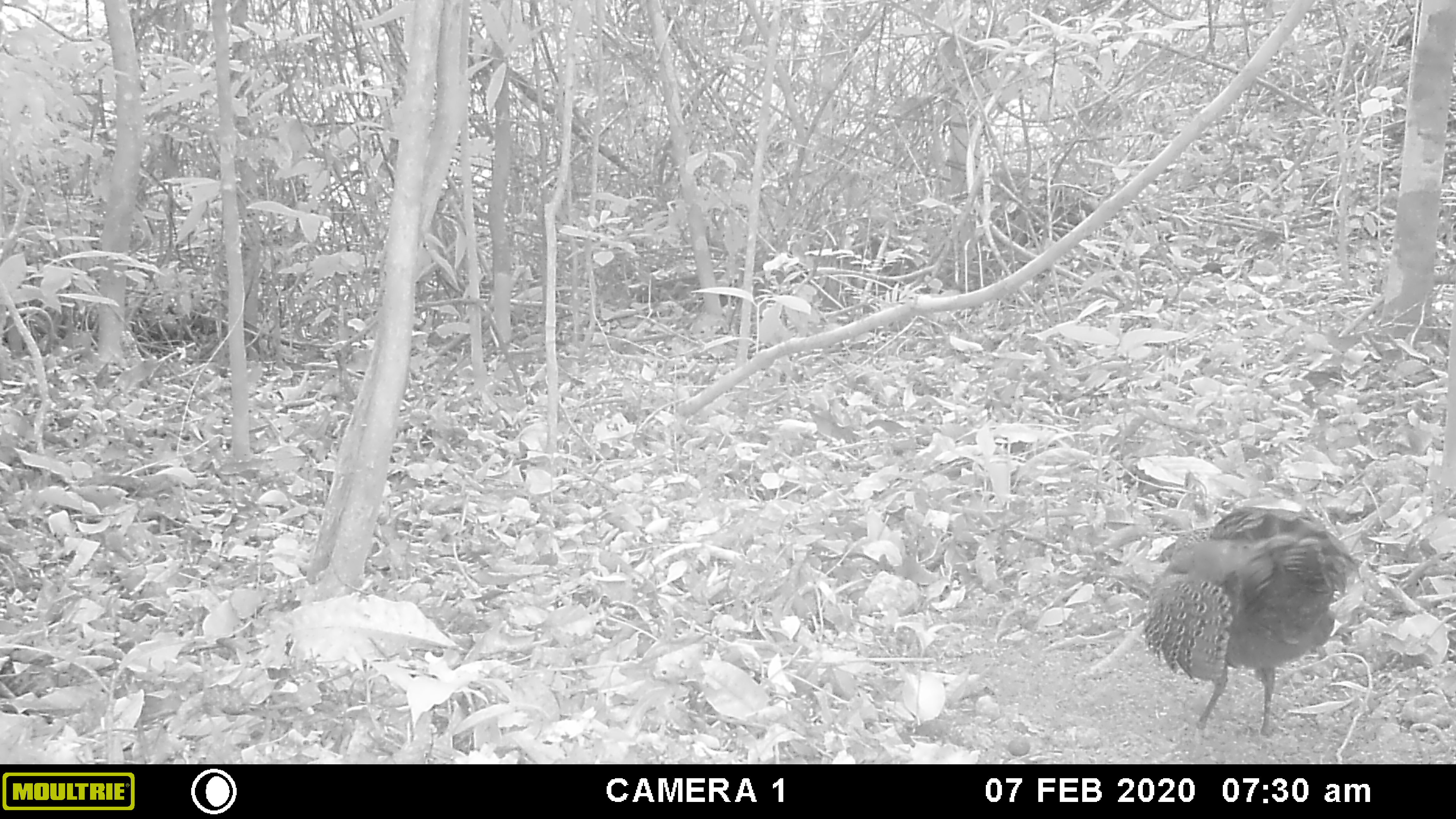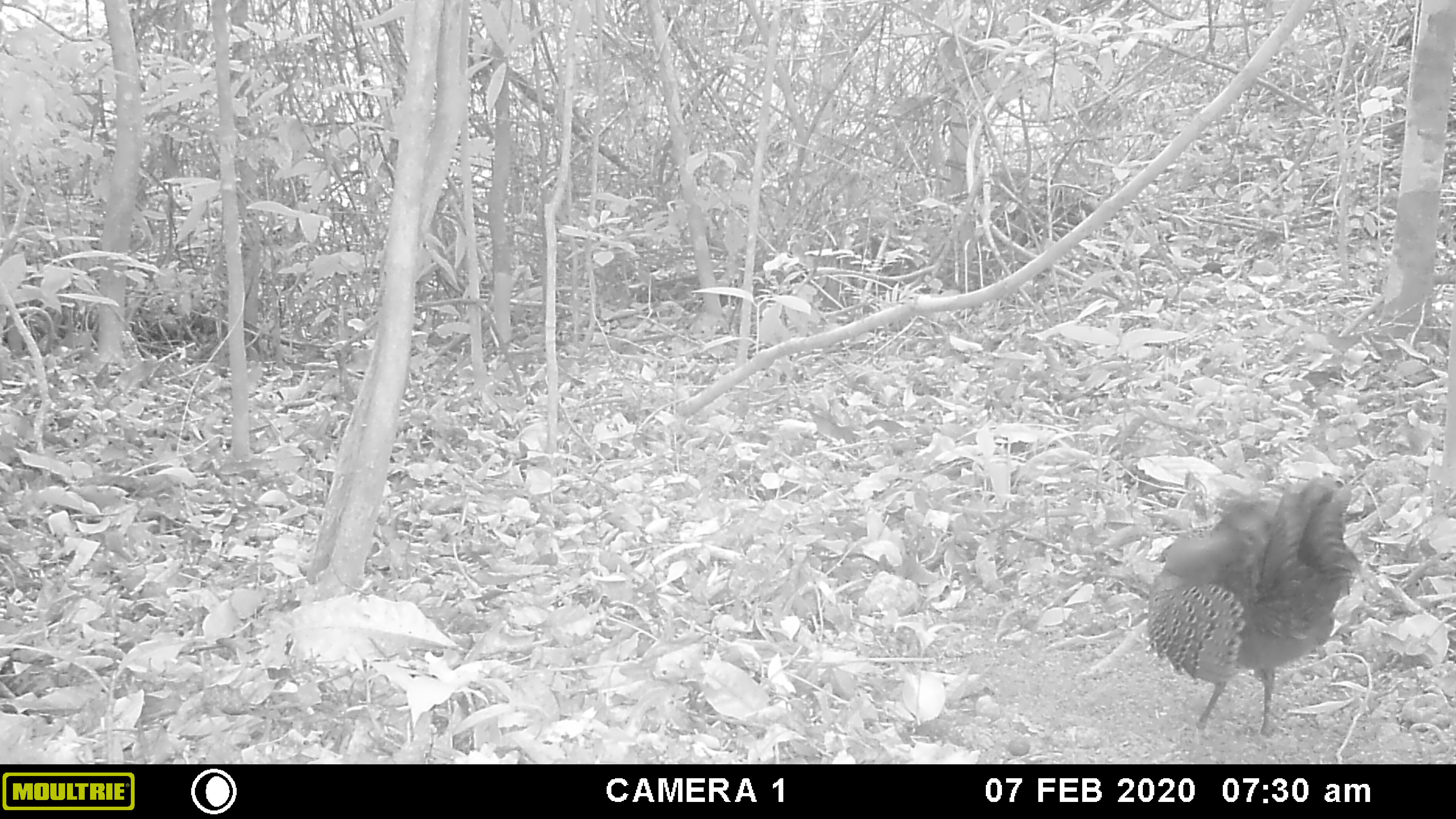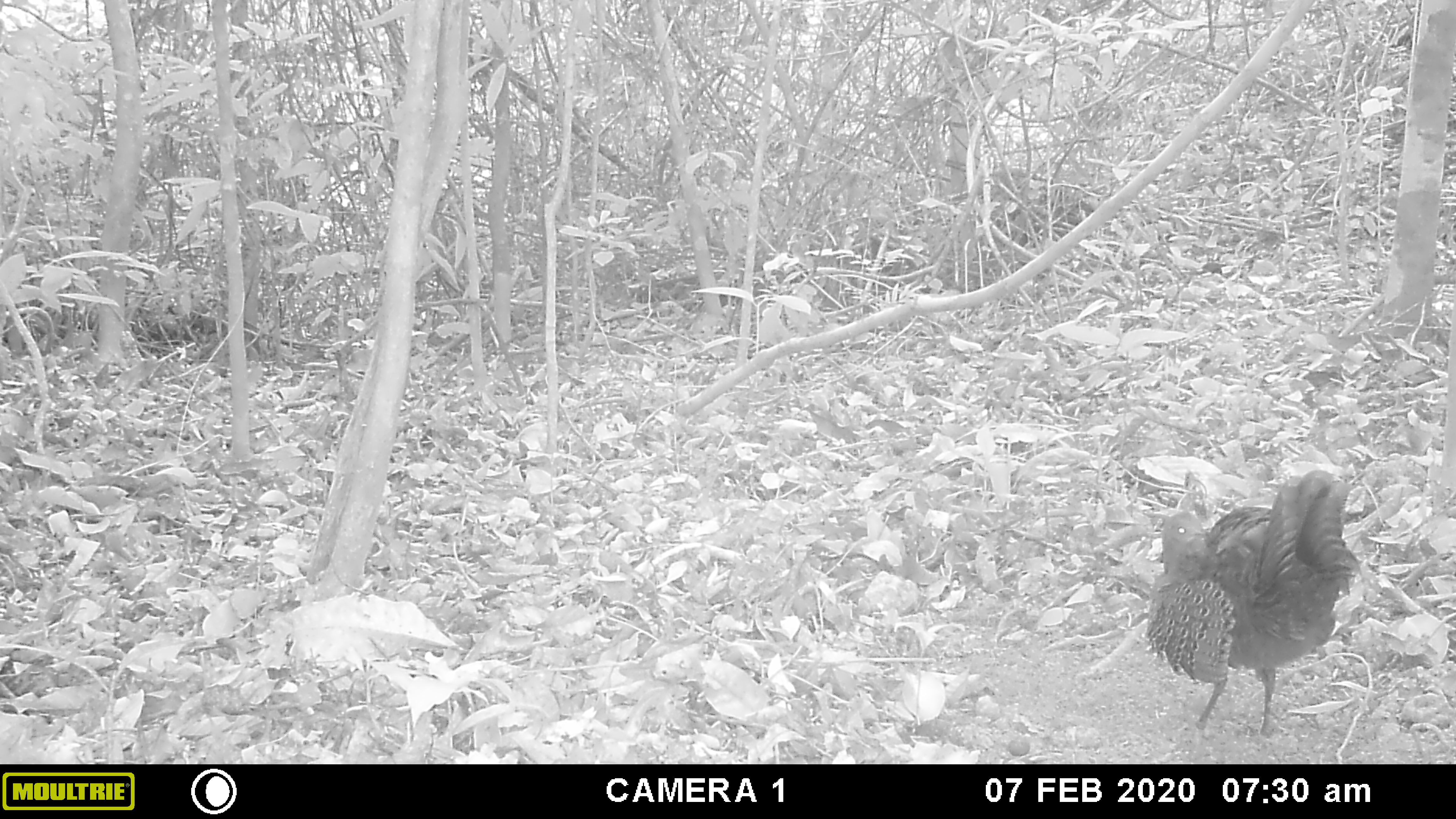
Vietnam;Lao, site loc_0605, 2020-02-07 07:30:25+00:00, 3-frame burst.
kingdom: Animalia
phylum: Chordata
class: Aves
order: Galliformes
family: Phasianidae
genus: Polyplectron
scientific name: Polyplectron bicalcaratum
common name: gray peacock-pheasant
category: grey peacock pheasant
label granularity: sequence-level